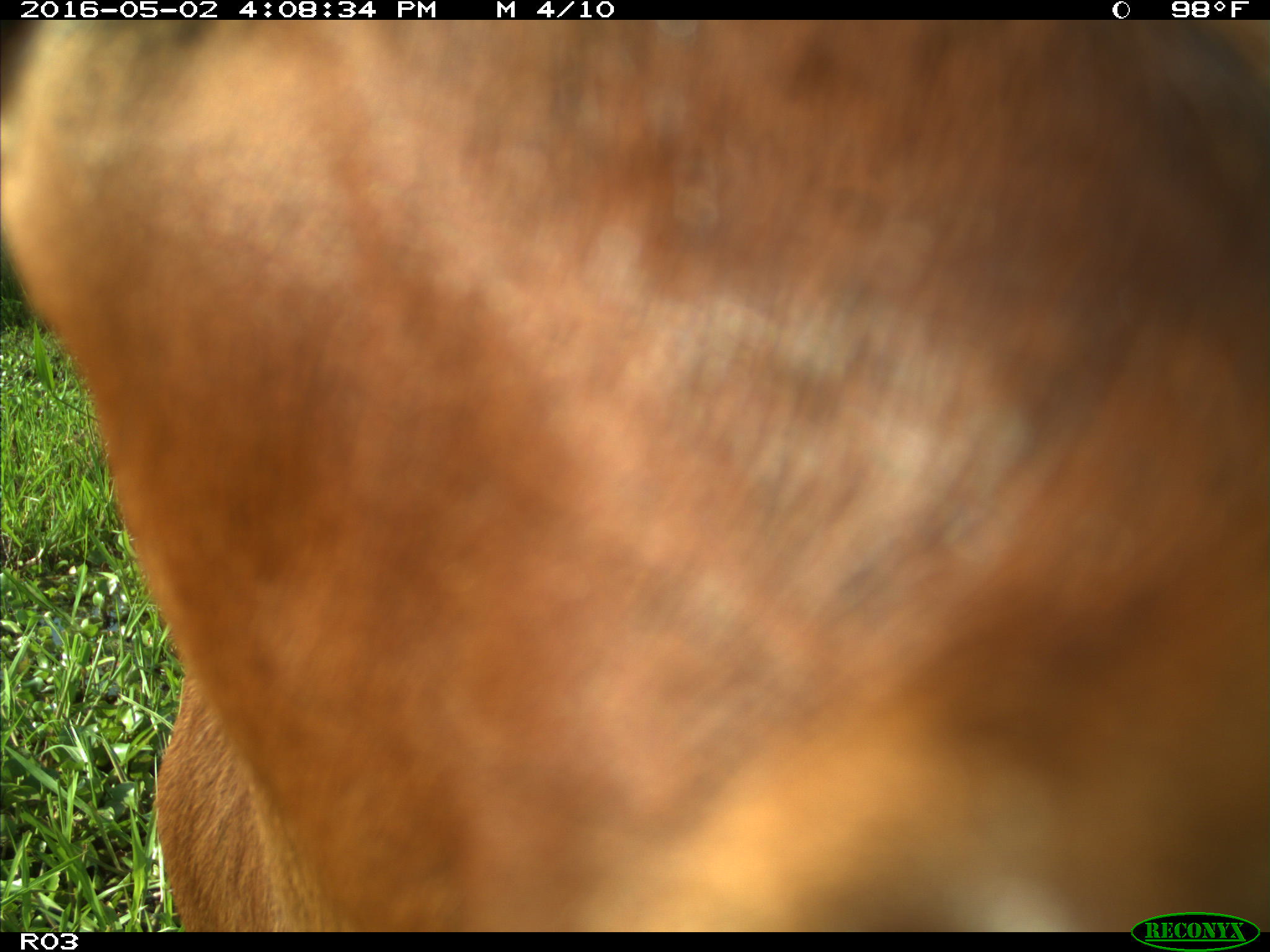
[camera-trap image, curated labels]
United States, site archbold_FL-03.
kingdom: Animalia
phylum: Chordata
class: Mammalia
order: Artiodactyla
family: Bovidae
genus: Bos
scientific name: Bos taurus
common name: domestic cow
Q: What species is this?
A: Bos taurus (domestic cow).